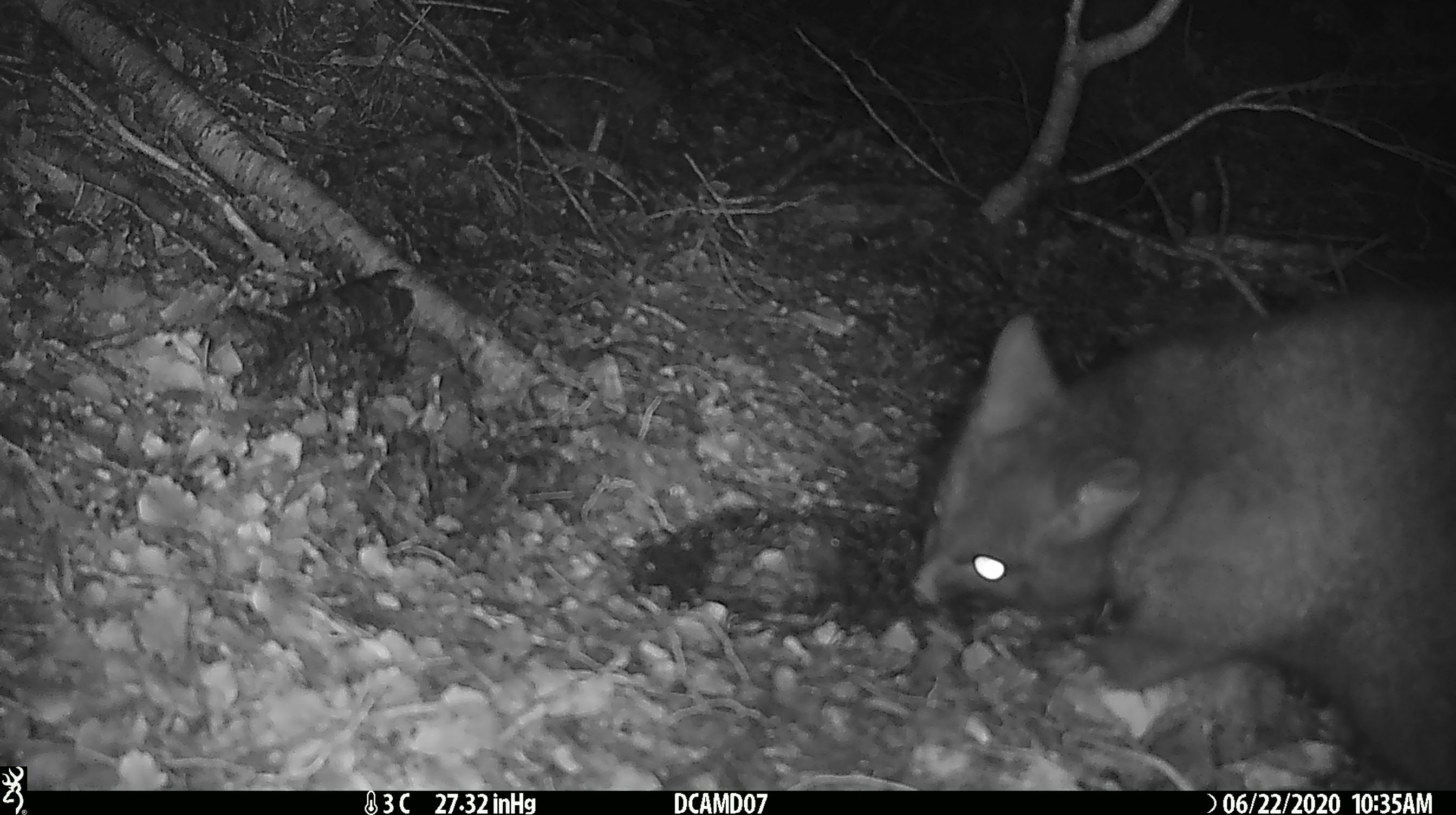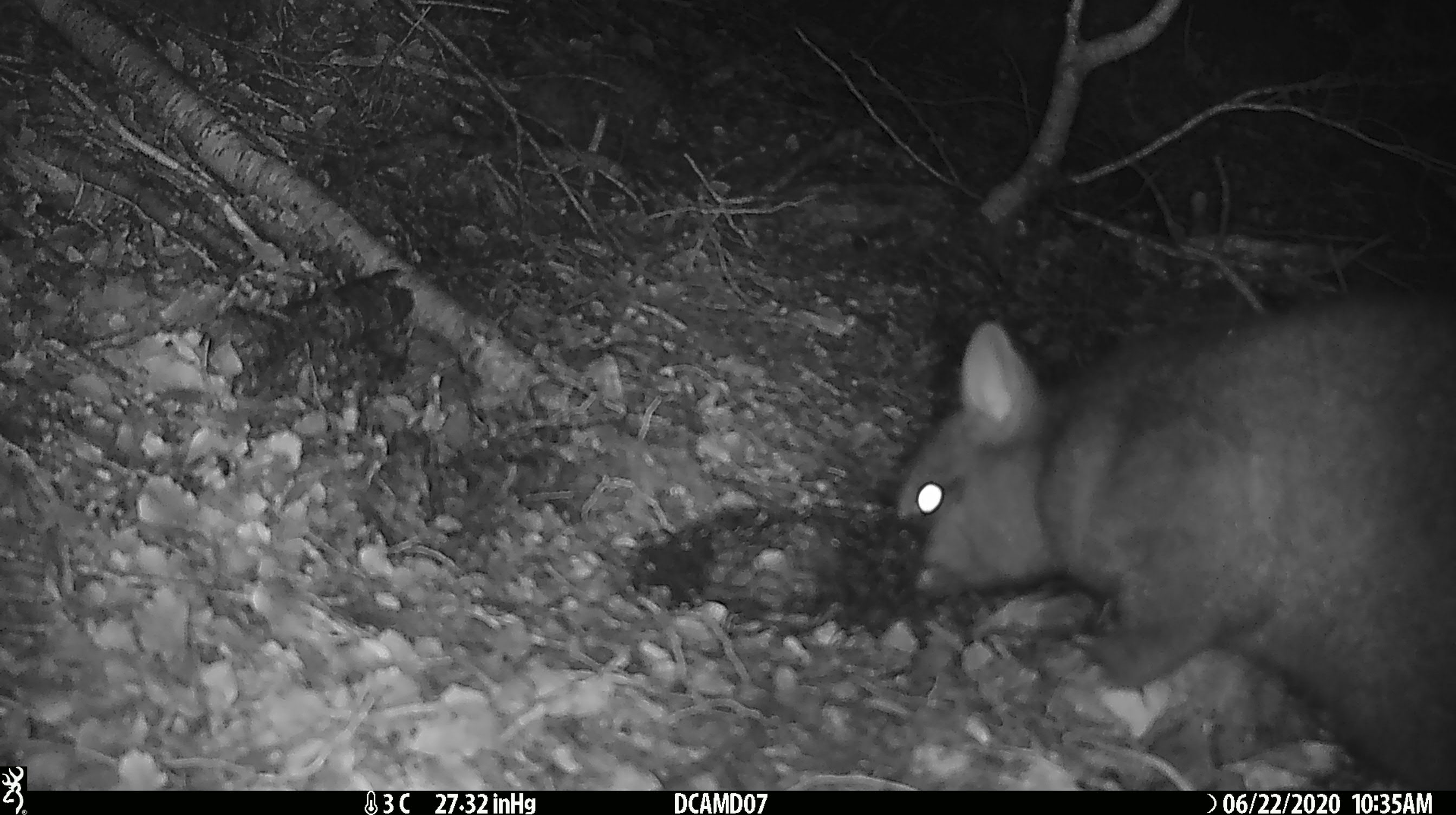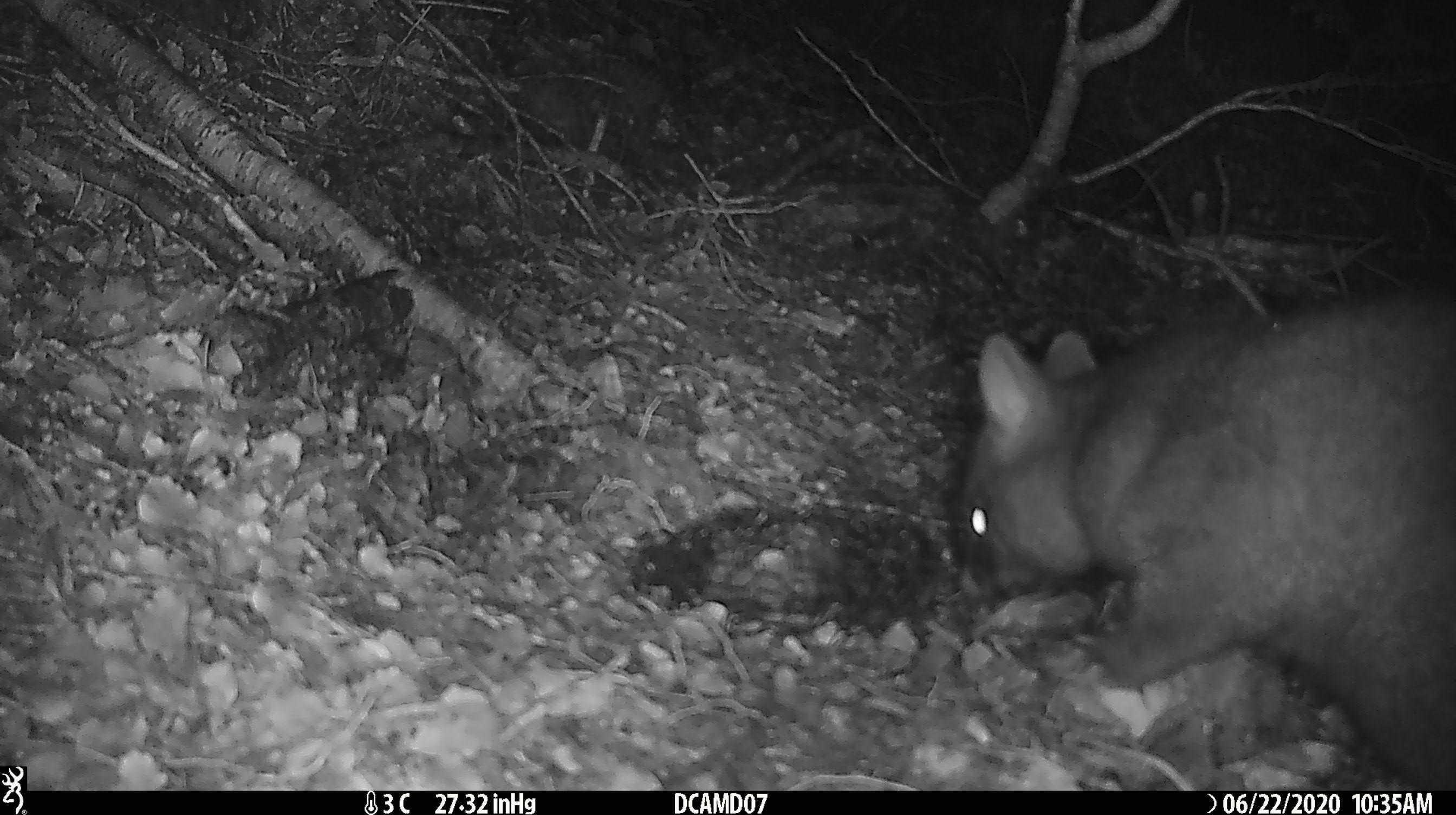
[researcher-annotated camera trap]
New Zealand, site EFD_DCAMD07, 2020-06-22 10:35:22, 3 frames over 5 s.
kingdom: Animalia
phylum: Chordata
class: Mammalia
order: Diprotodontia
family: Phalangeridae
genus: Trichosurus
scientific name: Trichosurus vulpecula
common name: common brushtail possum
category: possum